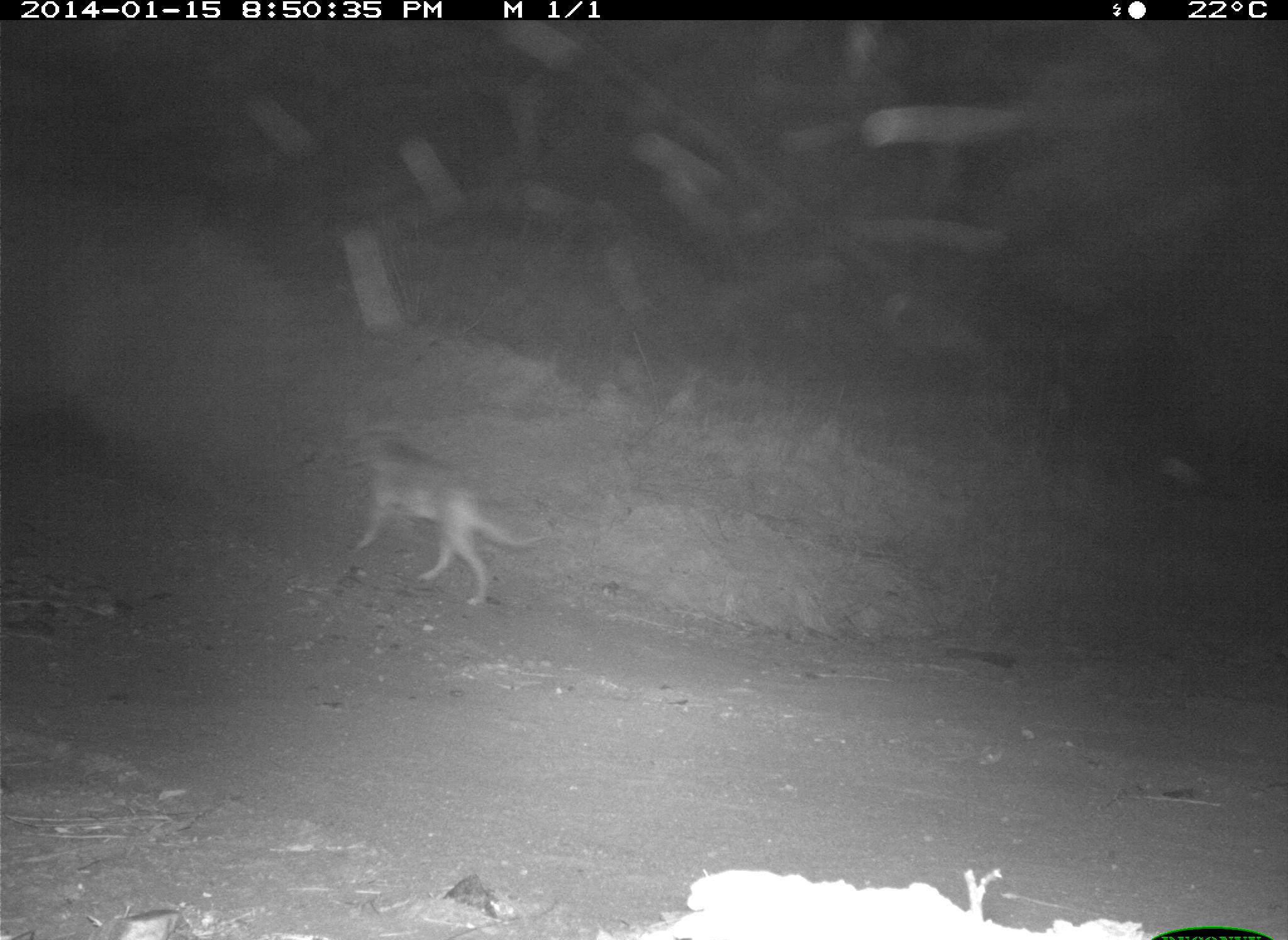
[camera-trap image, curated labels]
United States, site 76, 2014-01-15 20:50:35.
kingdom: Animalia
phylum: Chordata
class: Mammalia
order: Carnivora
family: Canidae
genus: Canis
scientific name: Canis latrans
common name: coyote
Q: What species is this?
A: Coyote (Canis latrans).